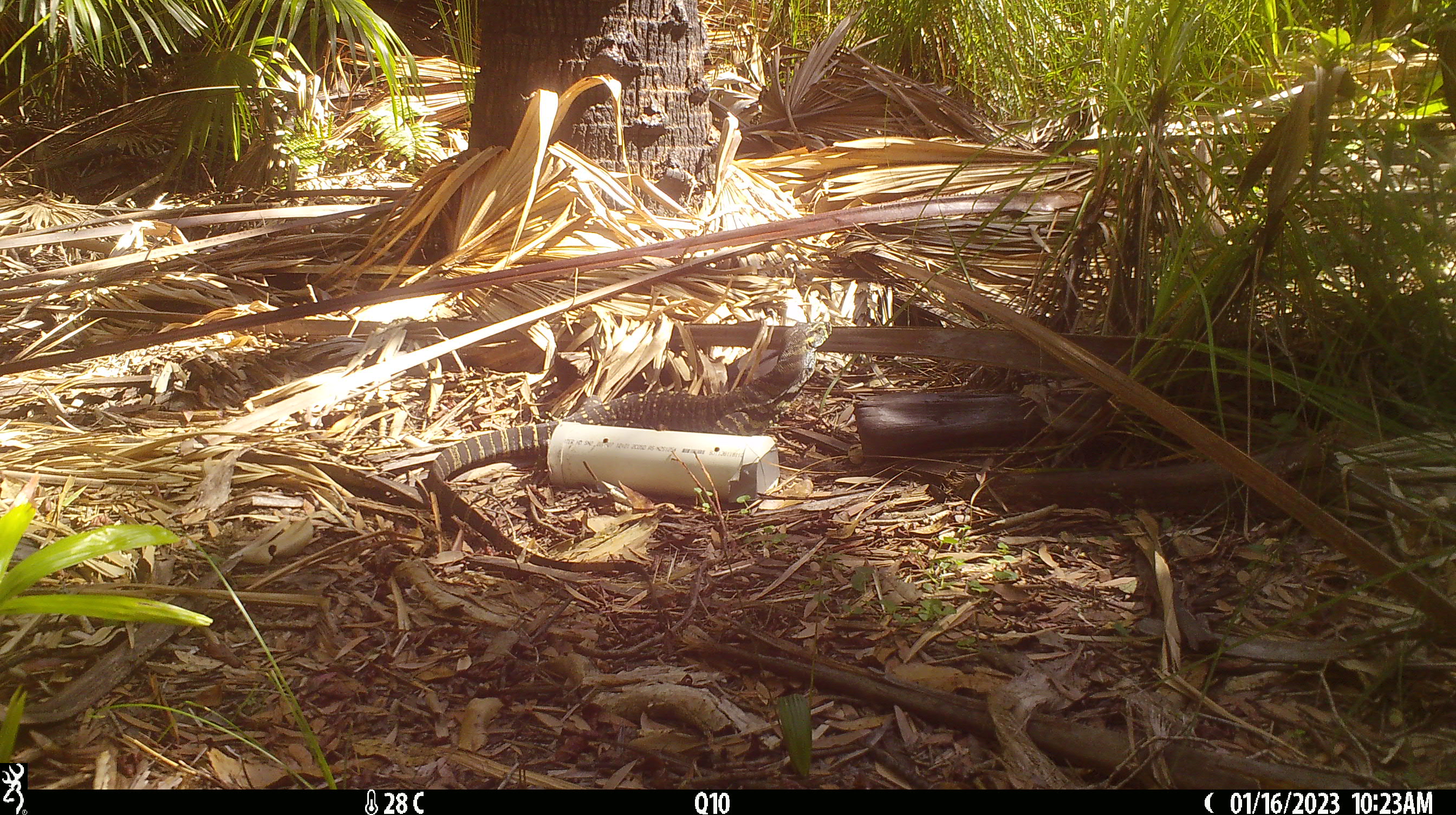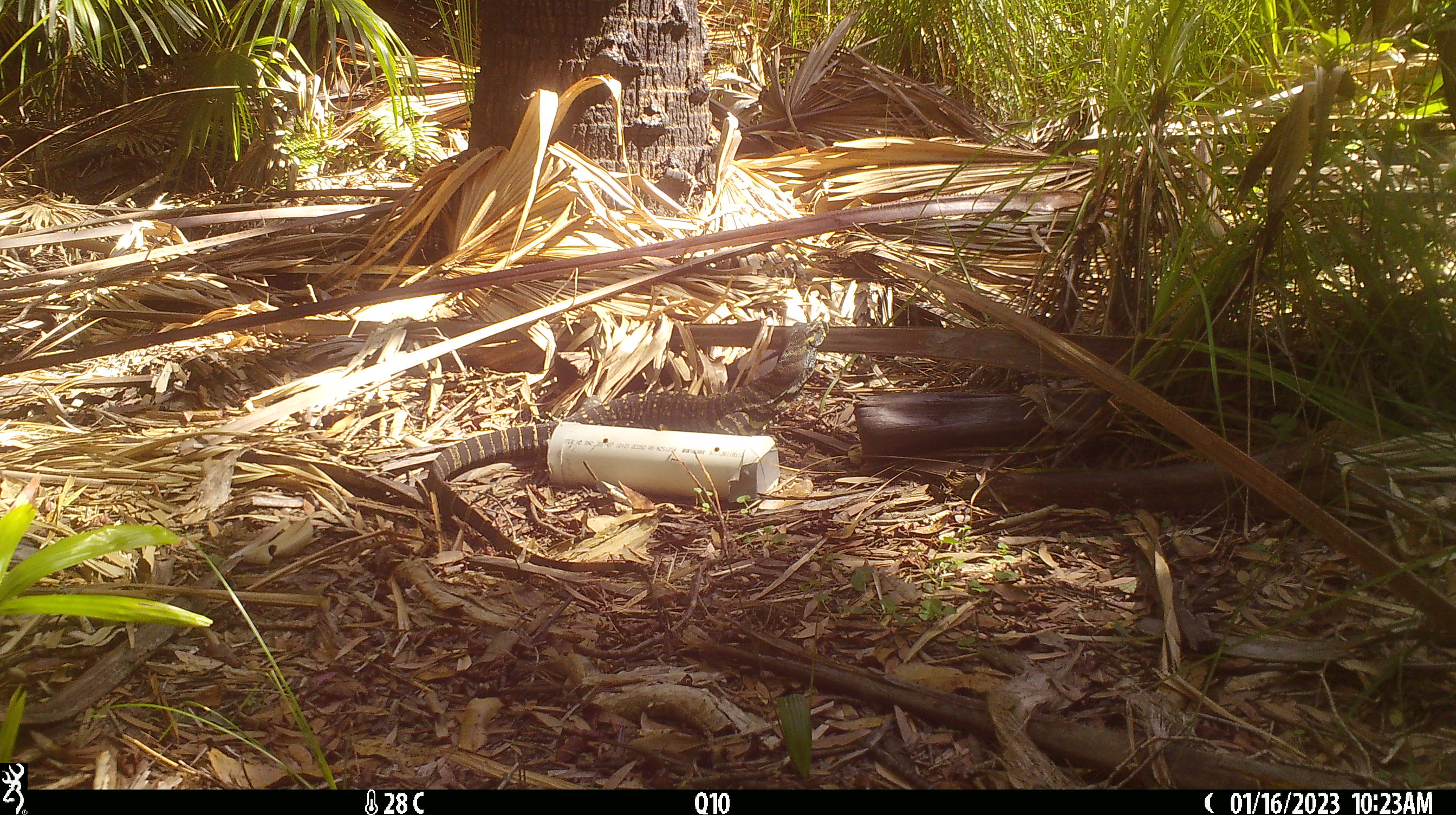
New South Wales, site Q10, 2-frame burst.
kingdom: Animalia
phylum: Chordata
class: Reptilia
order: Squamata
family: Varanidae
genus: Varanus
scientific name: Varanus varius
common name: lace monitor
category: goanna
Goanna (lace monitor) (Varanus varius).